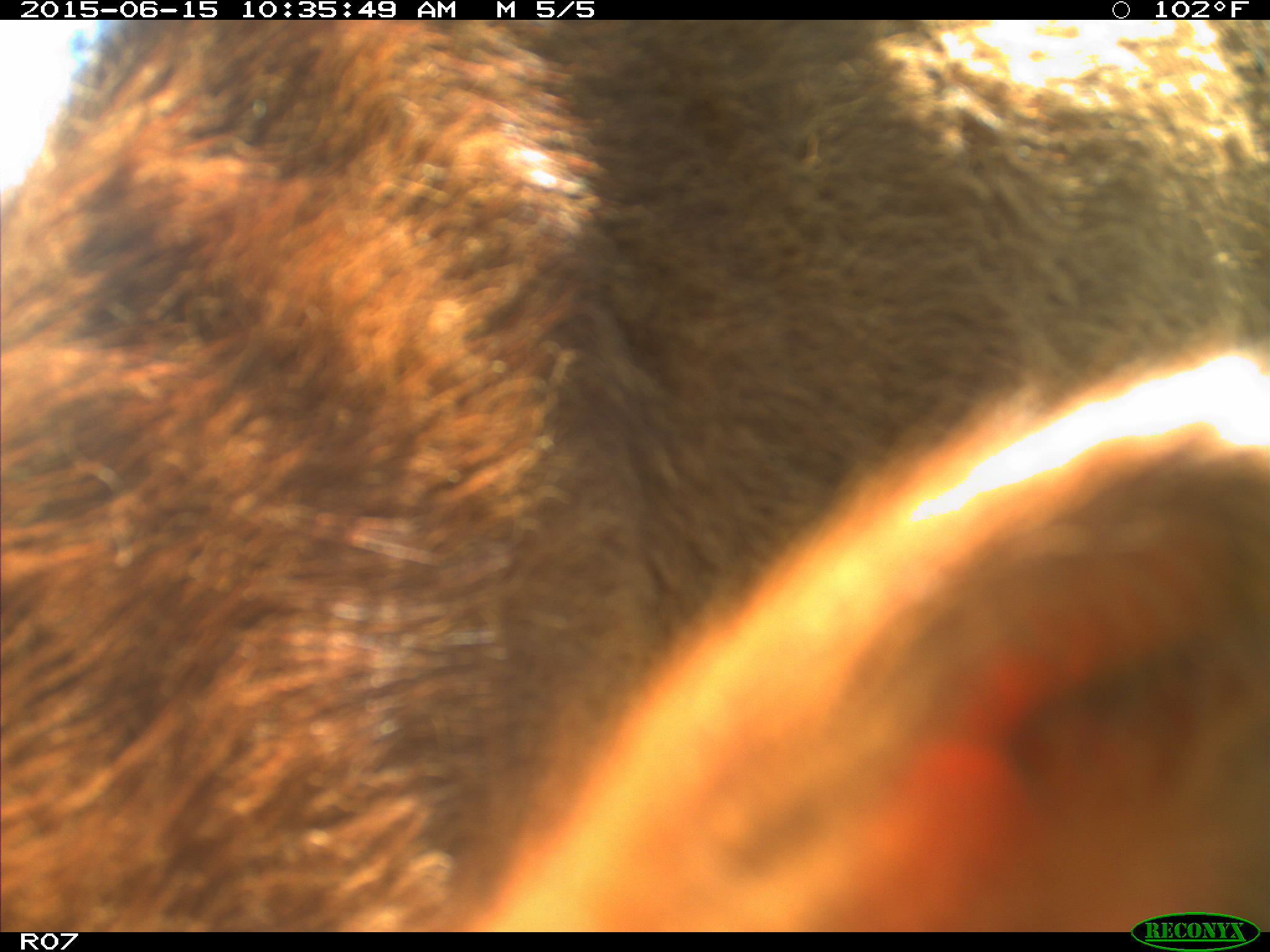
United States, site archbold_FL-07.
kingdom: Animalia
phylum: Chordata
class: Mammalia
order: Artiodactyla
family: Bovidae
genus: Bos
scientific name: Bos taurus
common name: domestic cow